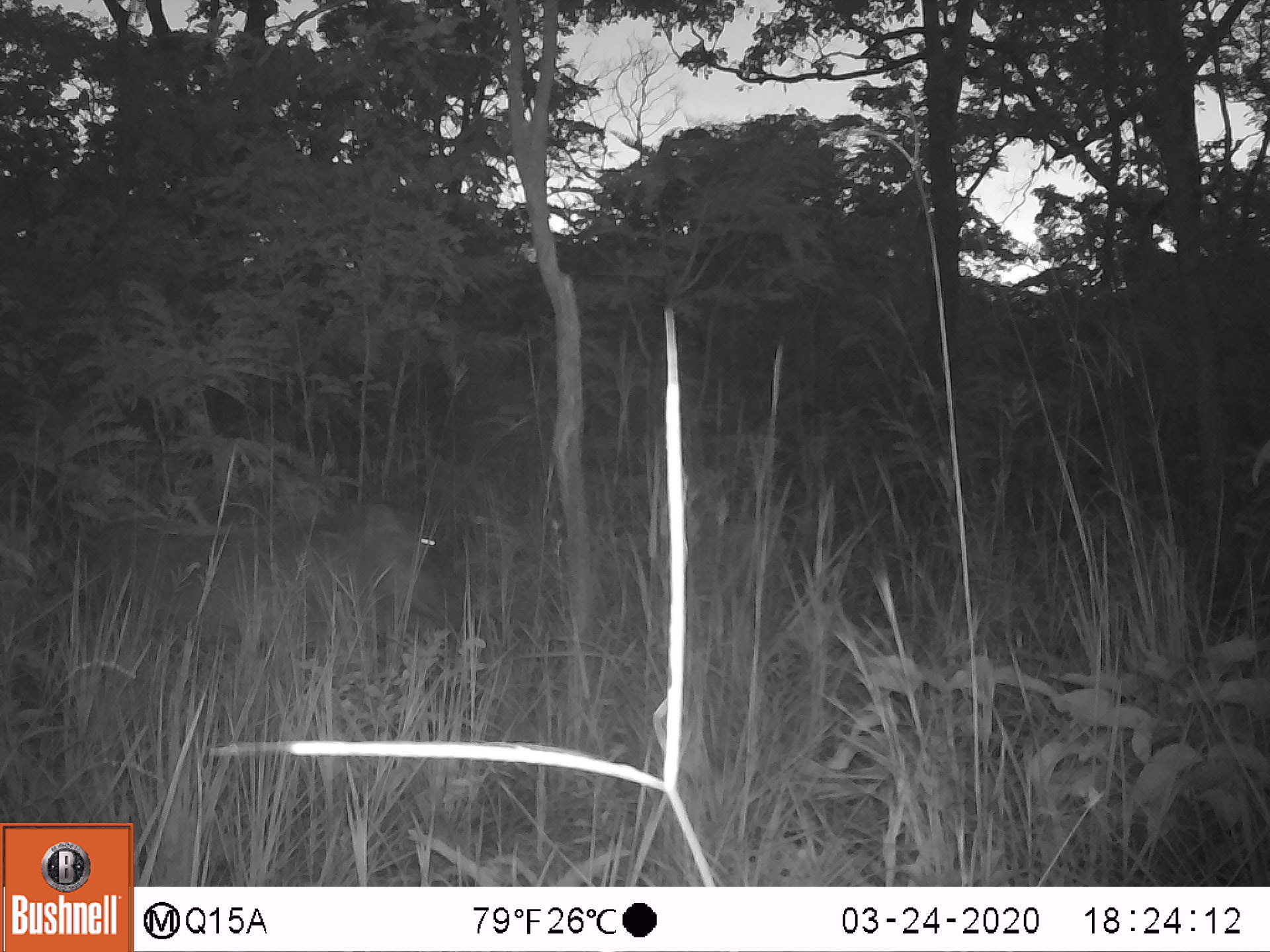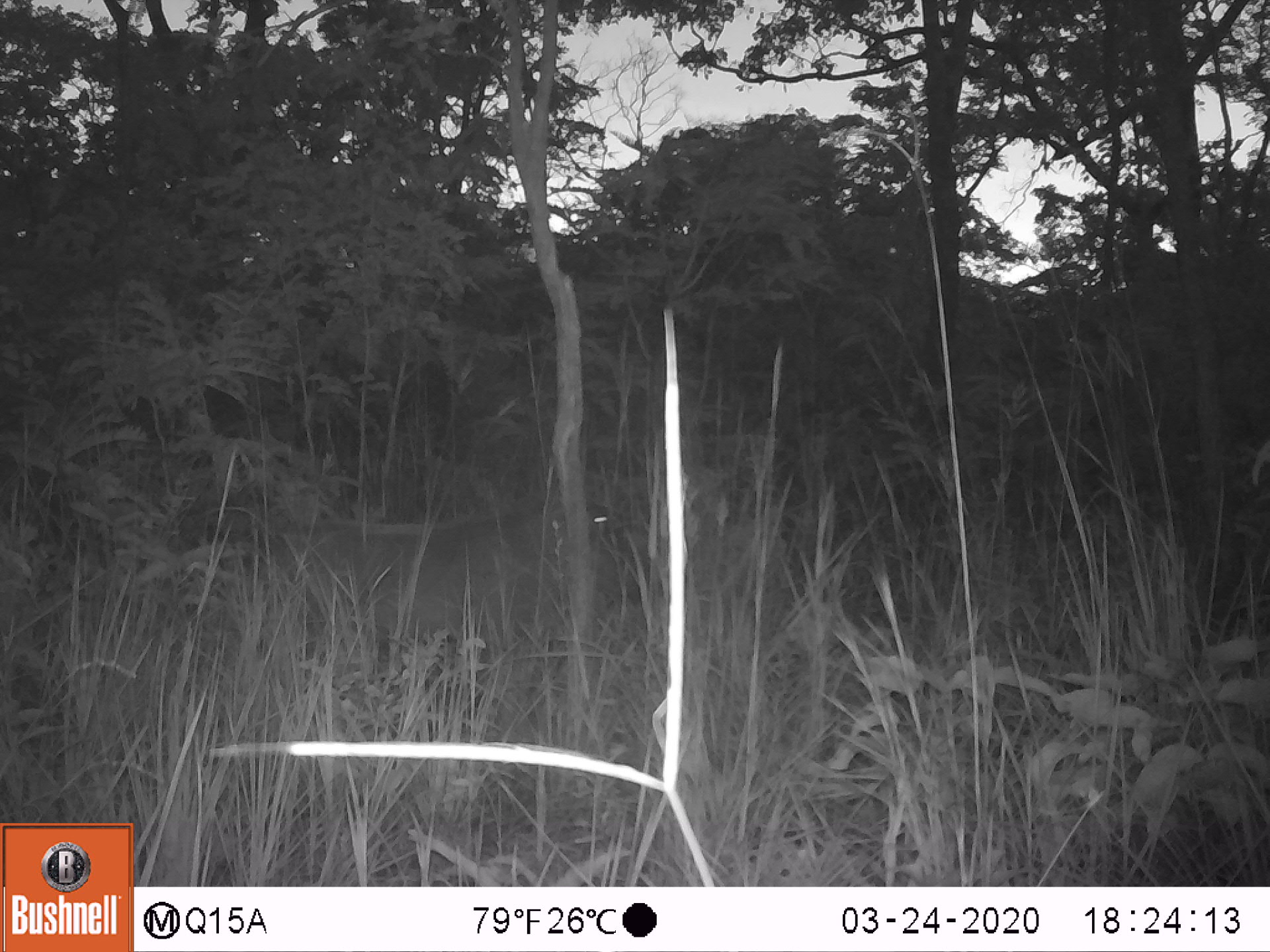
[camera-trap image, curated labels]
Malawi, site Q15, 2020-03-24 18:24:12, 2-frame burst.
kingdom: Animalia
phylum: Chordata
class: Mammalia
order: Artiodactyla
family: Suidae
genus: Phacochoerus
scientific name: Phacochoerus africanus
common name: common warthog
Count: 1.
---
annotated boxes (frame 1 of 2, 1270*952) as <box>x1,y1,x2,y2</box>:
common warthog: <box>83,496,460,670</box>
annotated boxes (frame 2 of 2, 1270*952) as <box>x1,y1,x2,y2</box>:
common warthog: <box>263,495,629,671</box>